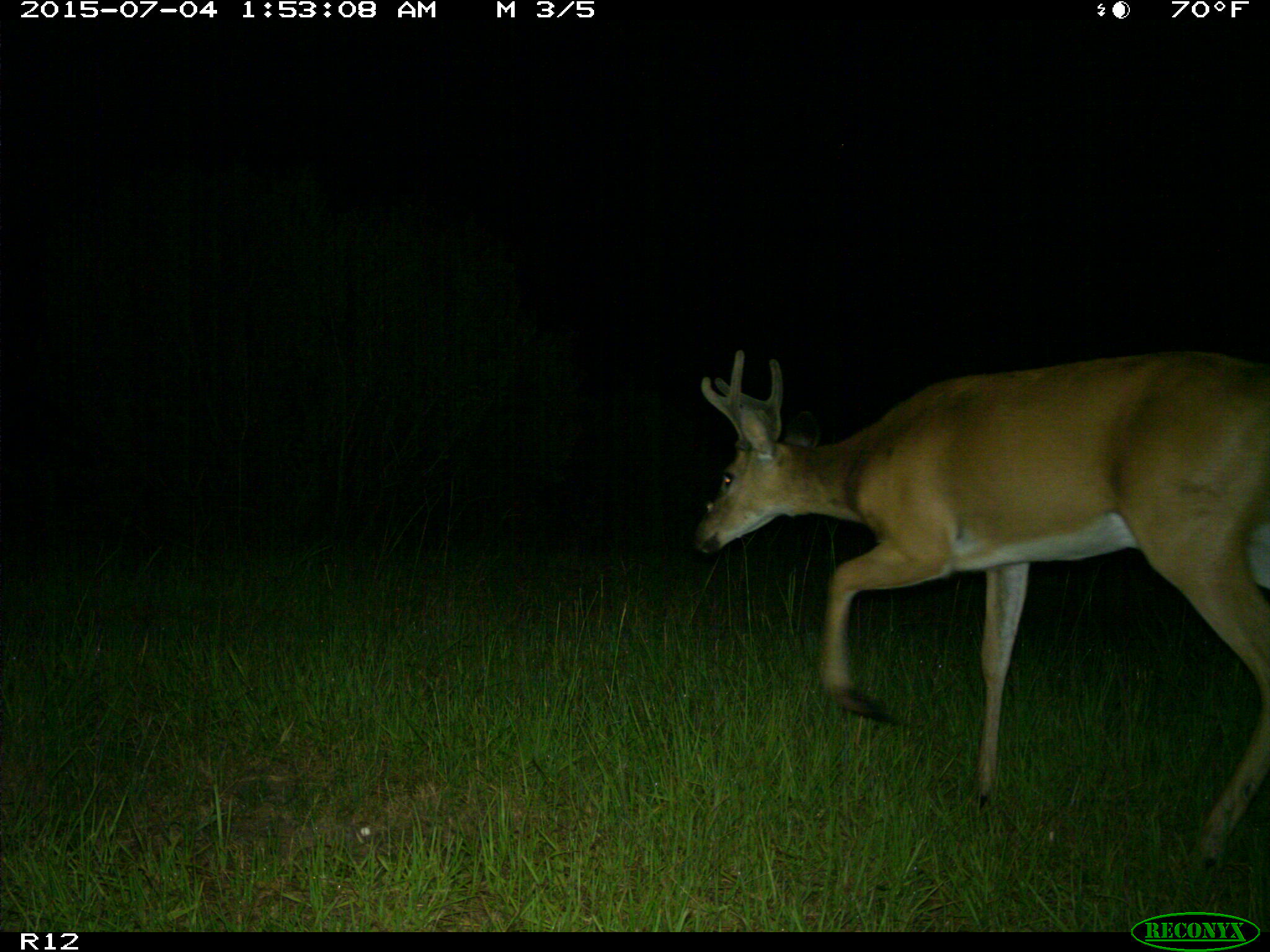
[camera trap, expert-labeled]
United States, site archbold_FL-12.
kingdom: Animalia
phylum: Chordata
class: Mammalia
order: Artiodactyla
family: Cervidae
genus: Odocoileus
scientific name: Odocoileus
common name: deer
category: unidentified deer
Unidentified deer (deer) (Odocoileus).